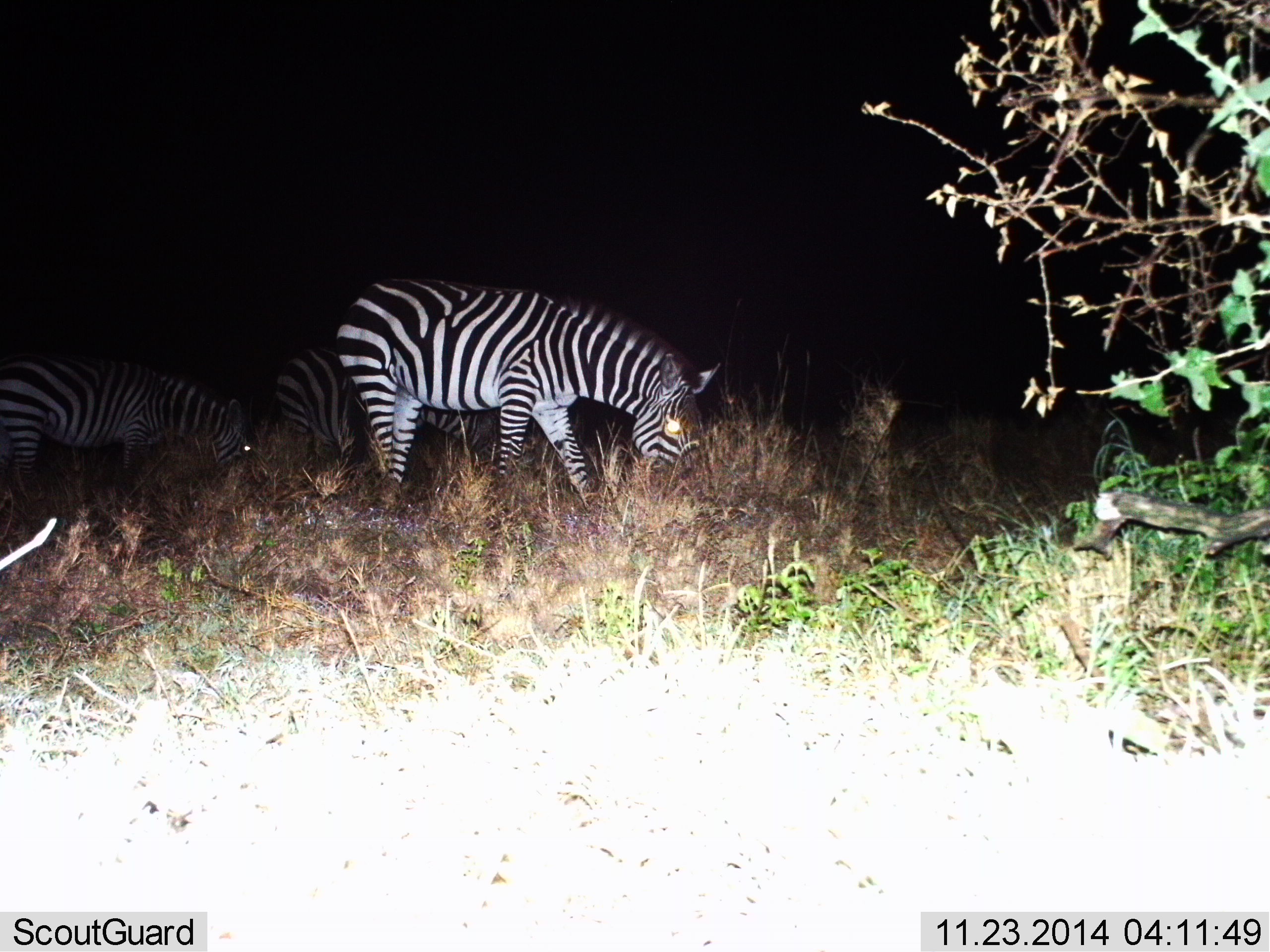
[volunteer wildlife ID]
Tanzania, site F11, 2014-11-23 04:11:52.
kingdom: Animalia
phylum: Chordata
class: Mammalia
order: Perissodactyla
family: Equidae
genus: Equus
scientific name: Equus quagga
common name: plains zebra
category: zebra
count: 3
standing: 0%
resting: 0%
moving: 8%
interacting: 8%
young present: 0%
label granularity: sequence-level